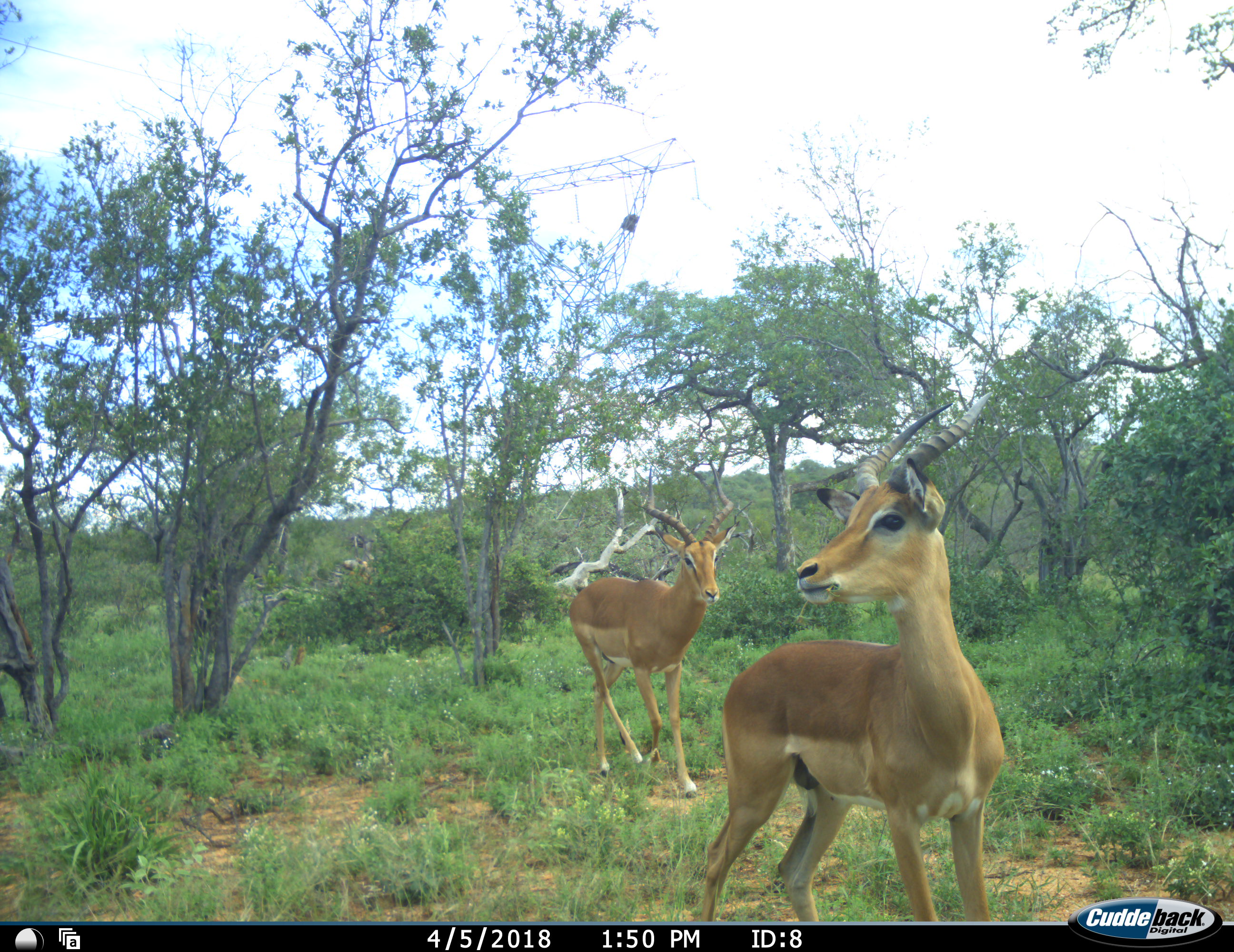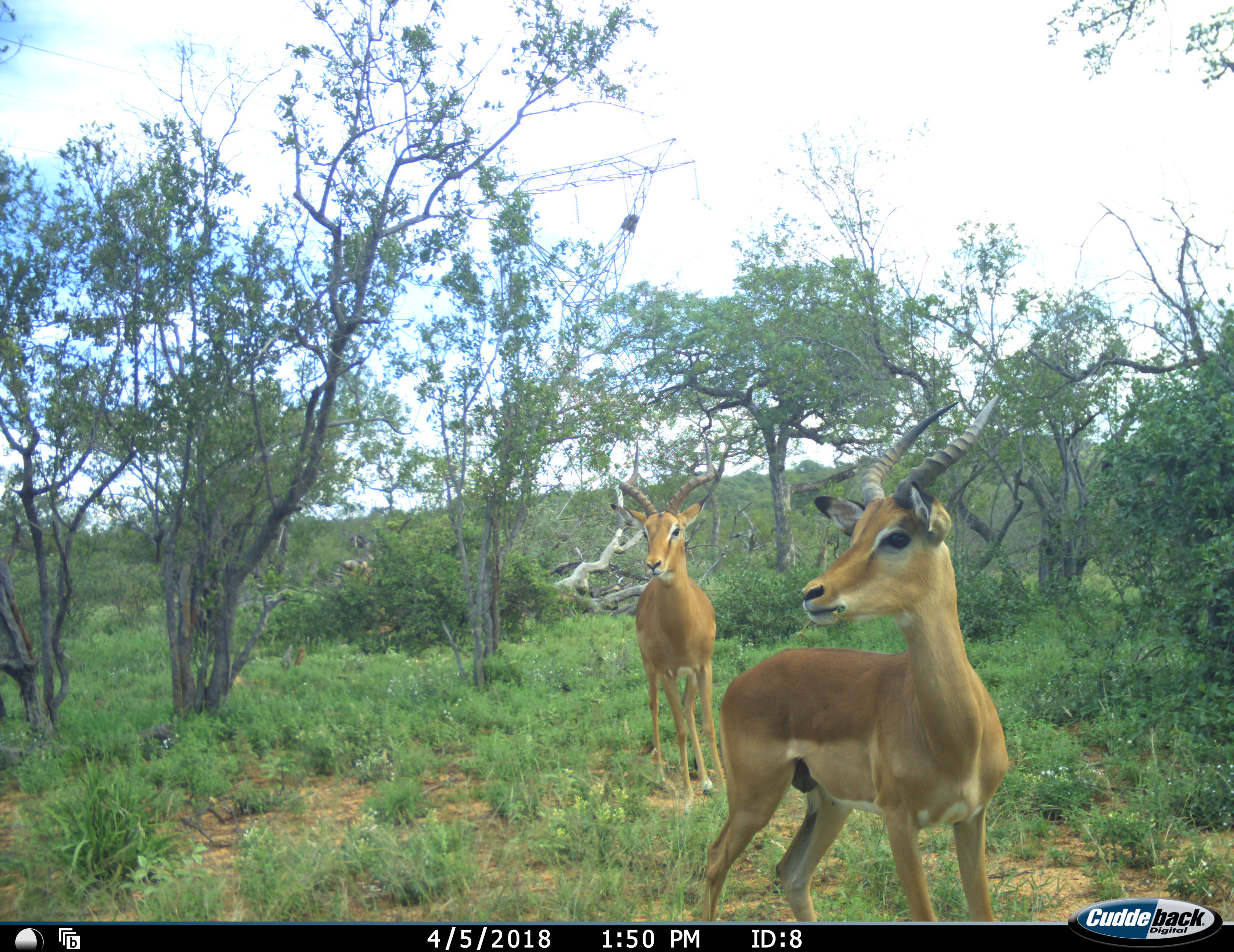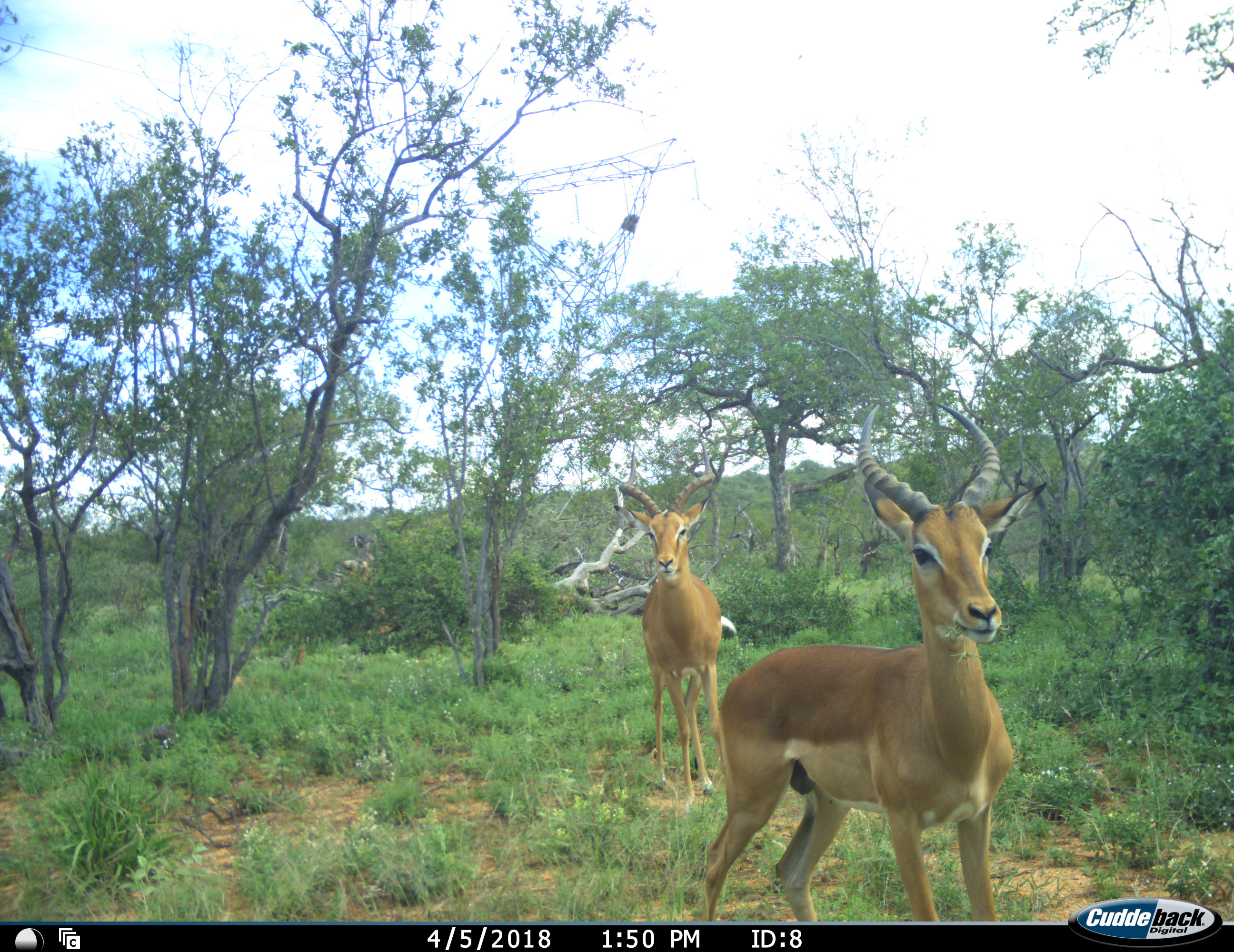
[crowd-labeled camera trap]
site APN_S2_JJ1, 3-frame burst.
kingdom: Animalia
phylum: Chordata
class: Mammalia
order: Artiodactyla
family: Bovidae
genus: Aepyceros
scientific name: Aepyceros melampus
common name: impala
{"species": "impala (Aepyceros melampus)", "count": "2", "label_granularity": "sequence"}